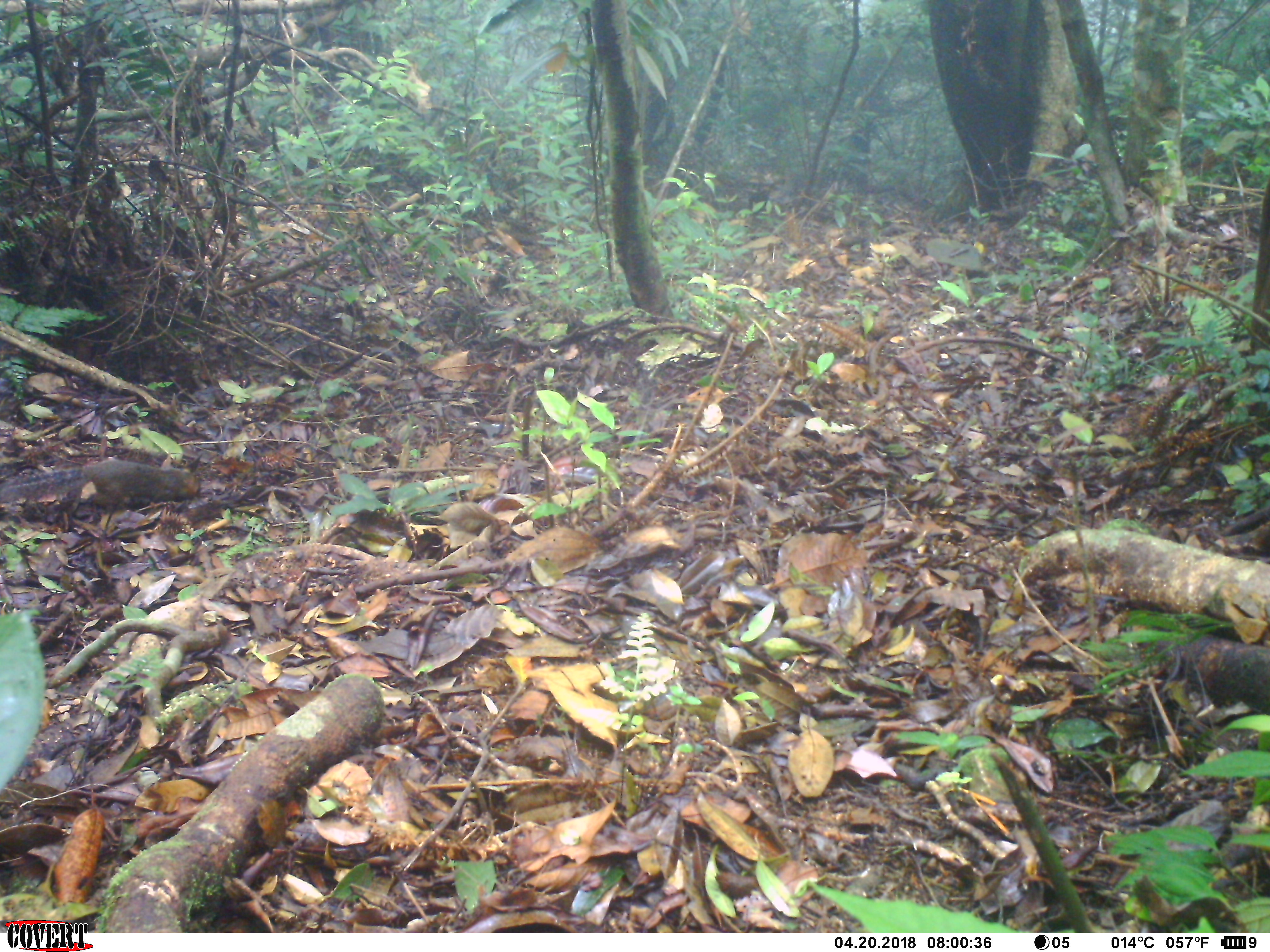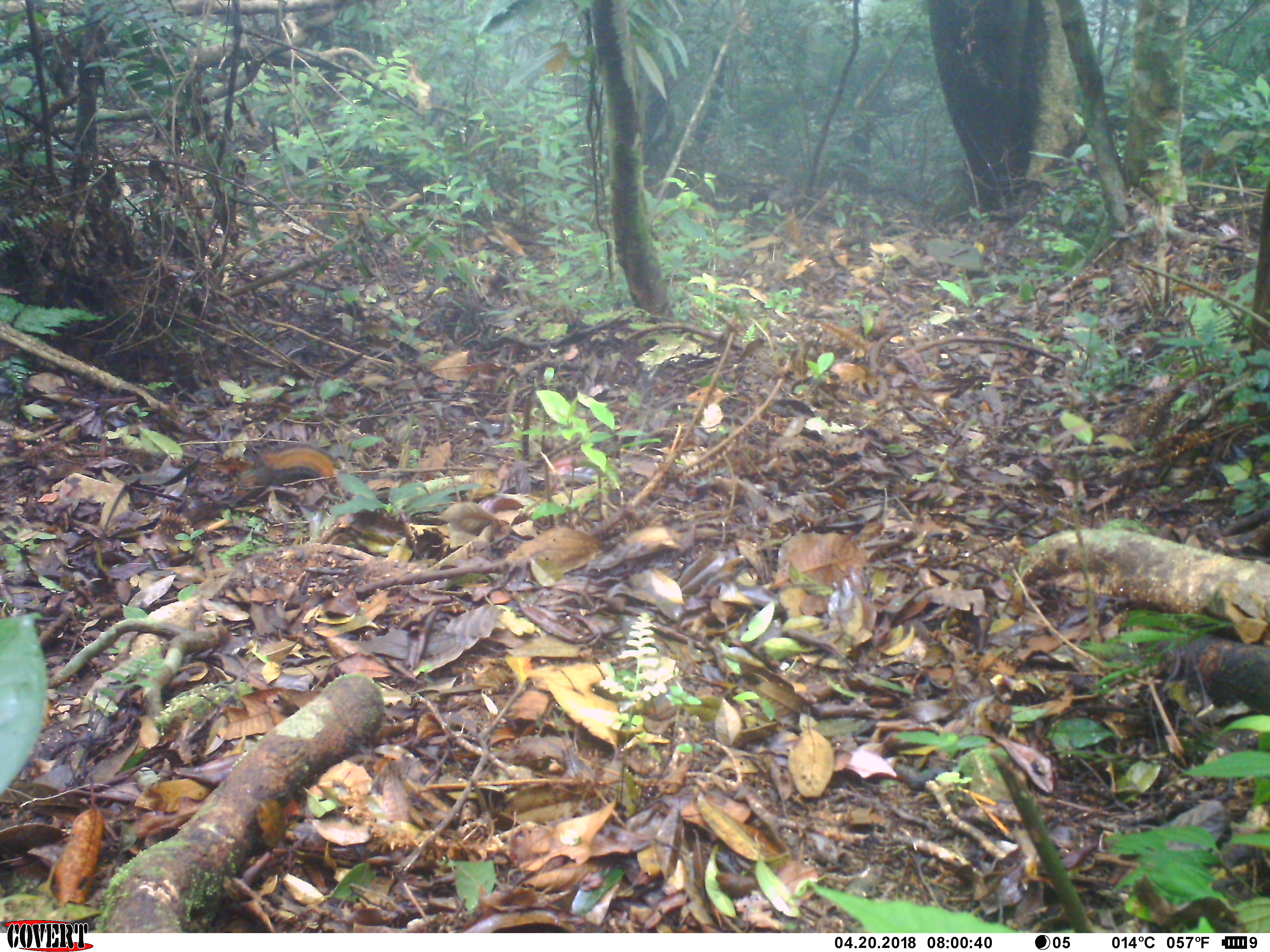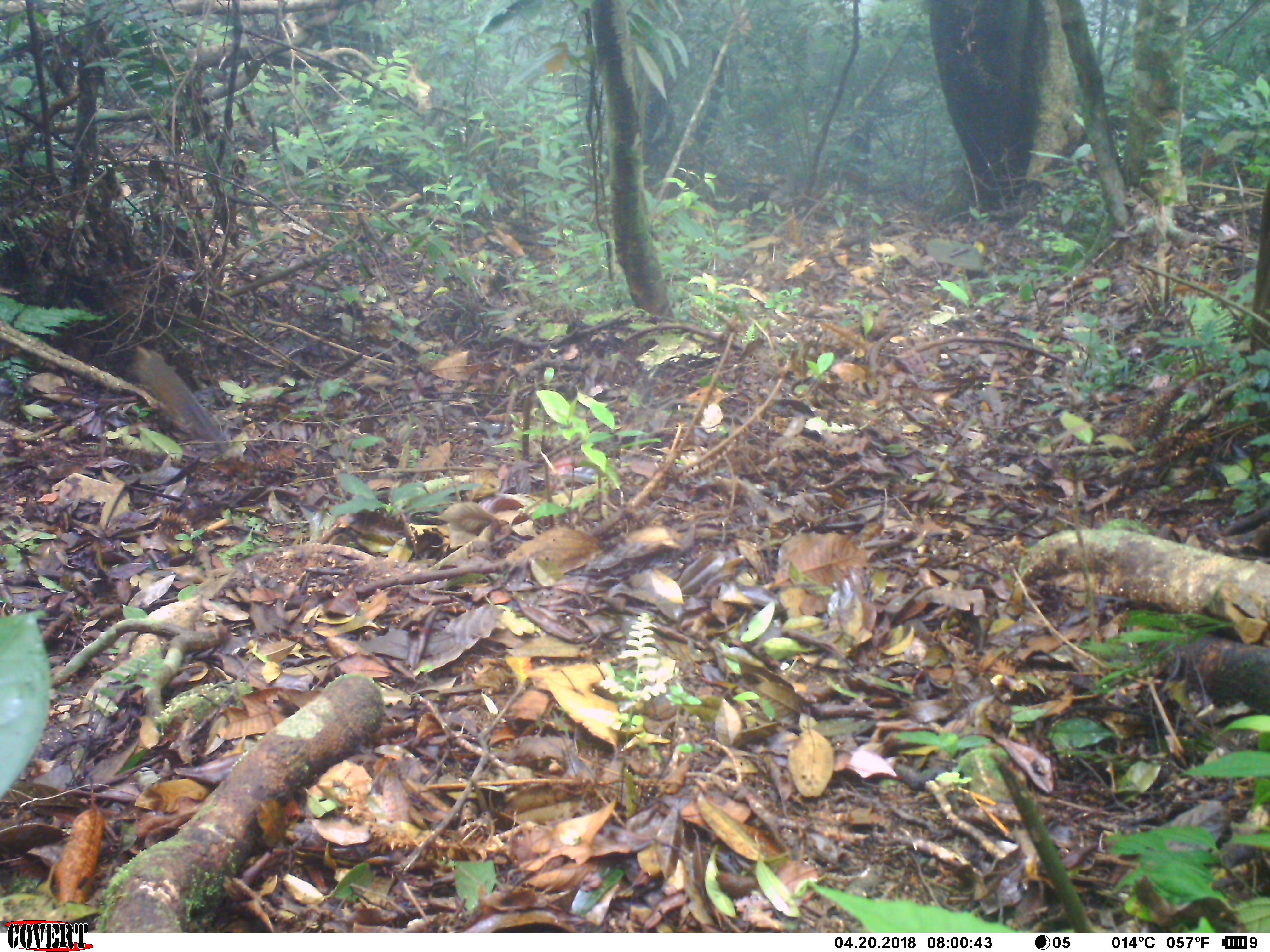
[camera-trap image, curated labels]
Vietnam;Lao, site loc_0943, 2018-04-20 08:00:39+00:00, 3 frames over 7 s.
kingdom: Animalia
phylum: Chordata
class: Mammalia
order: Rodentia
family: Sciuridae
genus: Dremomys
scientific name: Dremomys rufigenis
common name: red-cheeked squirrel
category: red cheeked squirrel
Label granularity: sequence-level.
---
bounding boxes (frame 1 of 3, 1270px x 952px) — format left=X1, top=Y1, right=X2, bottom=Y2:
red cheeked squirrel: left=0, top=454, right=203, bottom=510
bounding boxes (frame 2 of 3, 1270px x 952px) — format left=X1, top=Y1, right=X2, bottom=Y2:
red cheeked squirrel: left=223, top=441, right=339, bottom=504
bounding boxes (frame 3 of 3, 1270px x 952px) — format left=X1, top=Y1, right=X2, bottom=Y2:
red cheeked squirrel: left=132, top=344, right=232, bottom=452